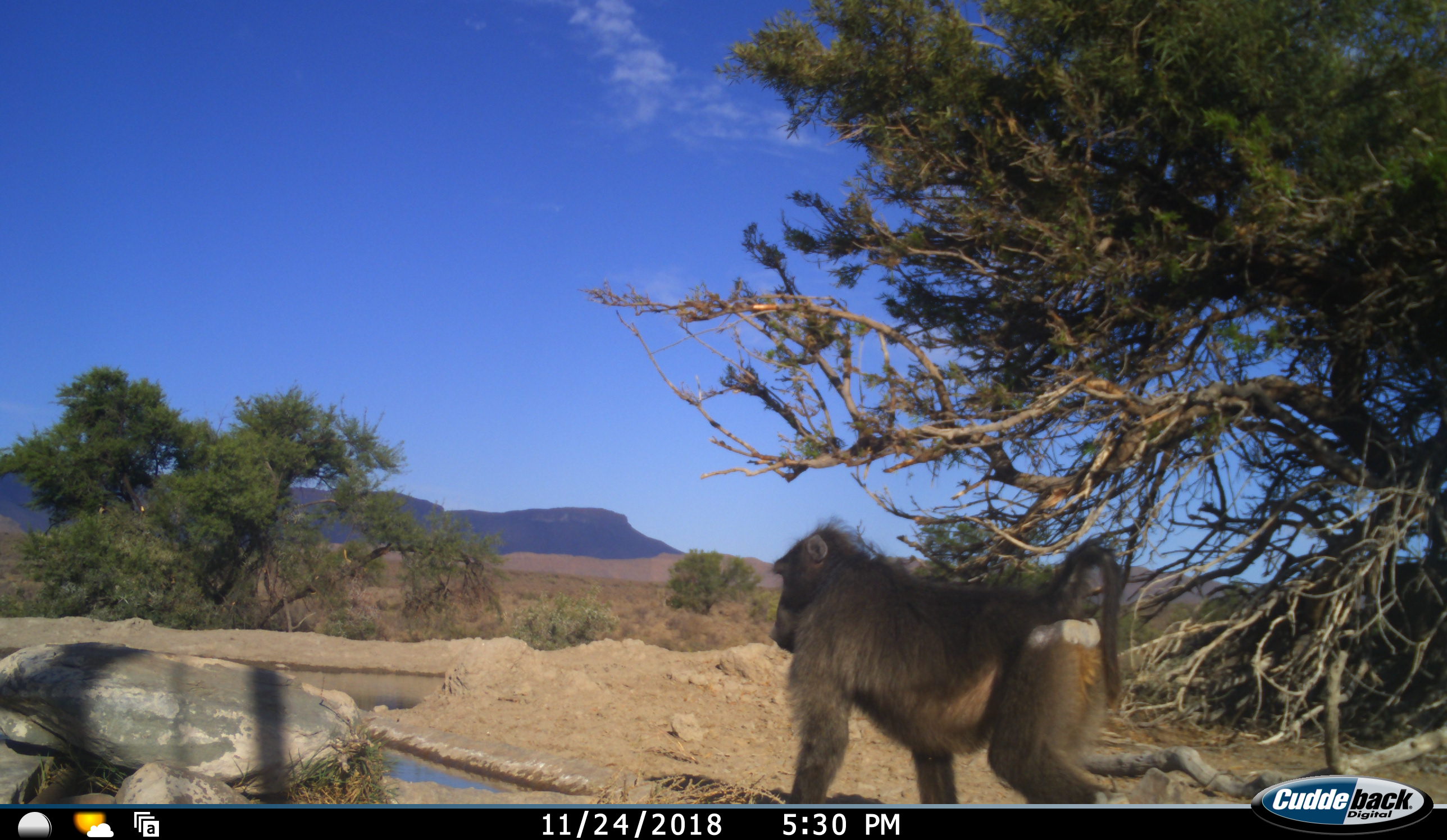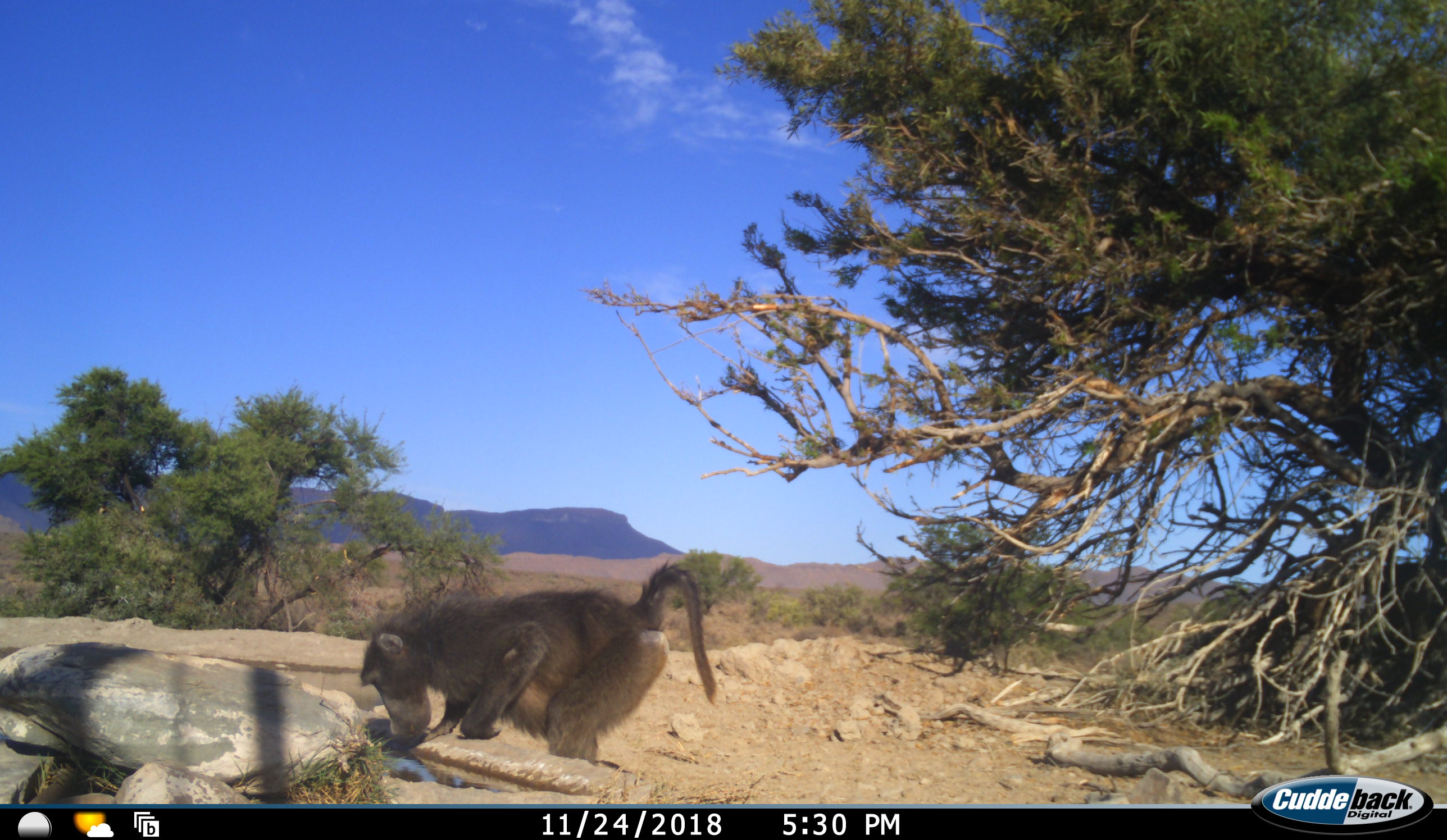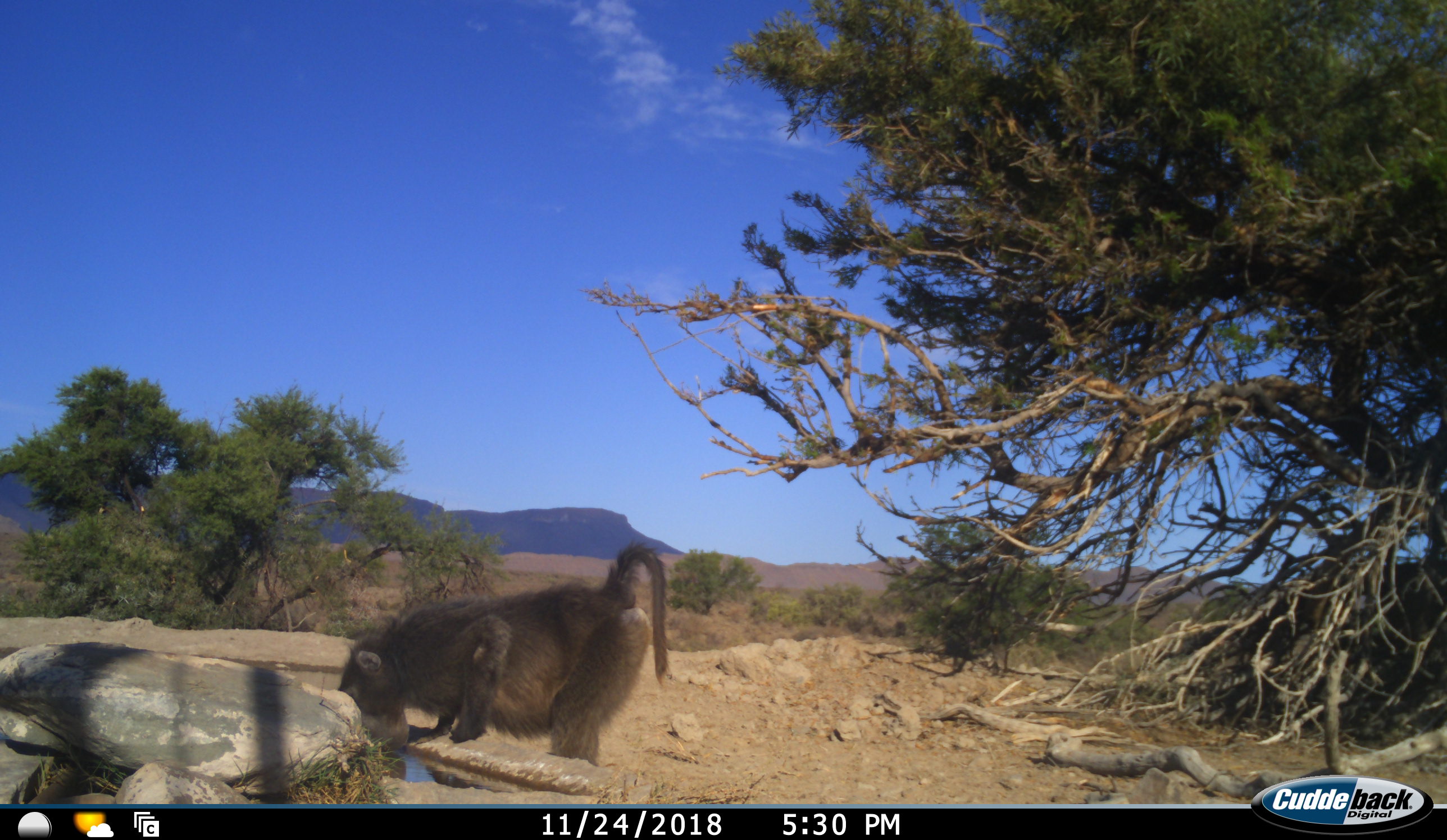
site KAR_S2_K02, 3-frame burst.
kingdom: Animalia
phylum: Chordata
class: Mammalia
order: Primates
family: Cercopithecidae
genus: Papio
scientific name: Papio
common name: baboon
Baboon (Papio), count 1. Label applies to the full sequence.